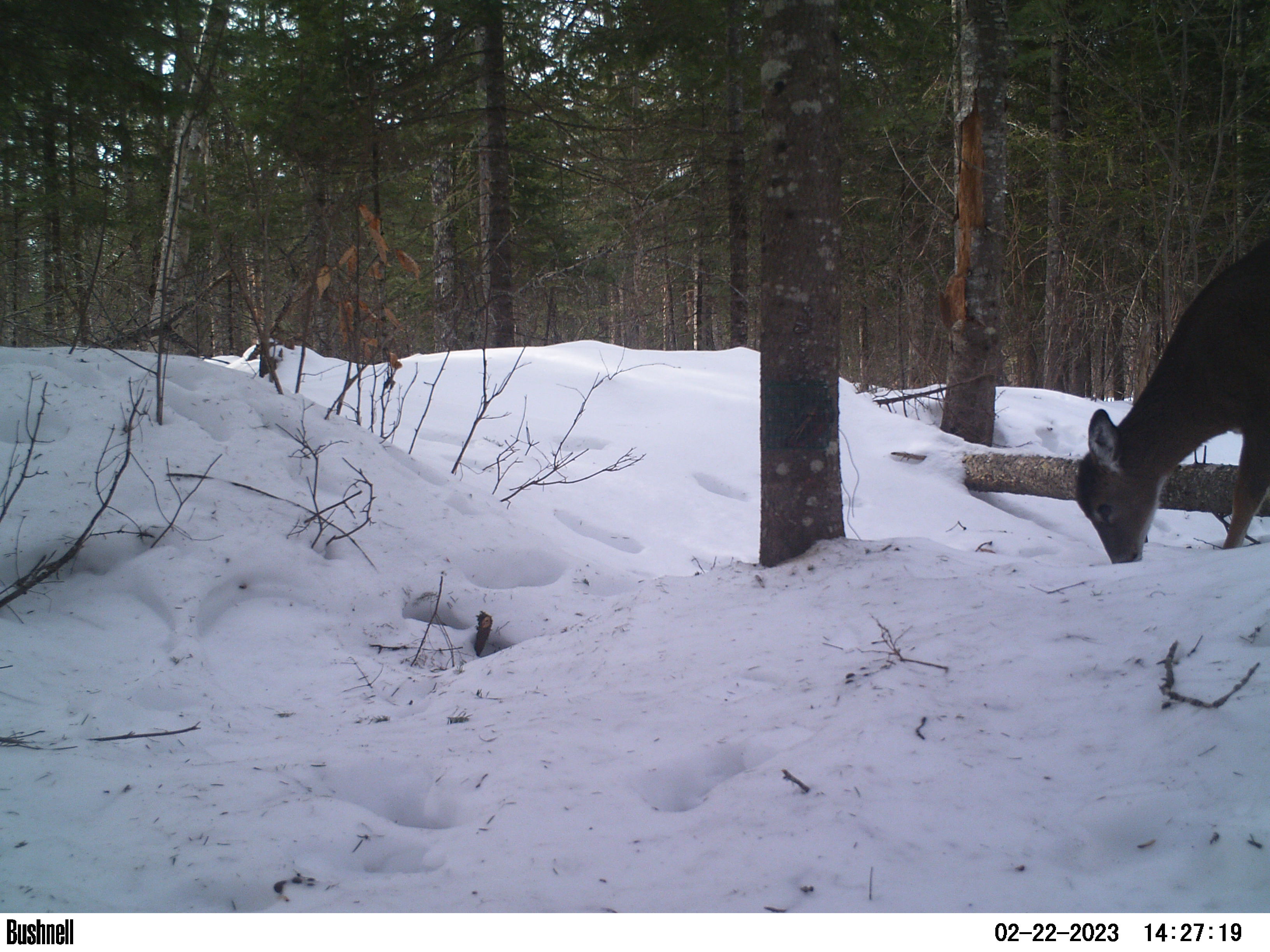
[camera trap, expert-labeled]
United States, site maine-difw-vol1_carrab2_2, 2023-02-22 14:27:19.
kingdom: Animalia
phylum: Chordata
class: Mammalia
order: Artiodactyla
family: Cervidae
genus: Odocoileus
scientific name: Odocoileus virginianus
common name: white-tailed deer